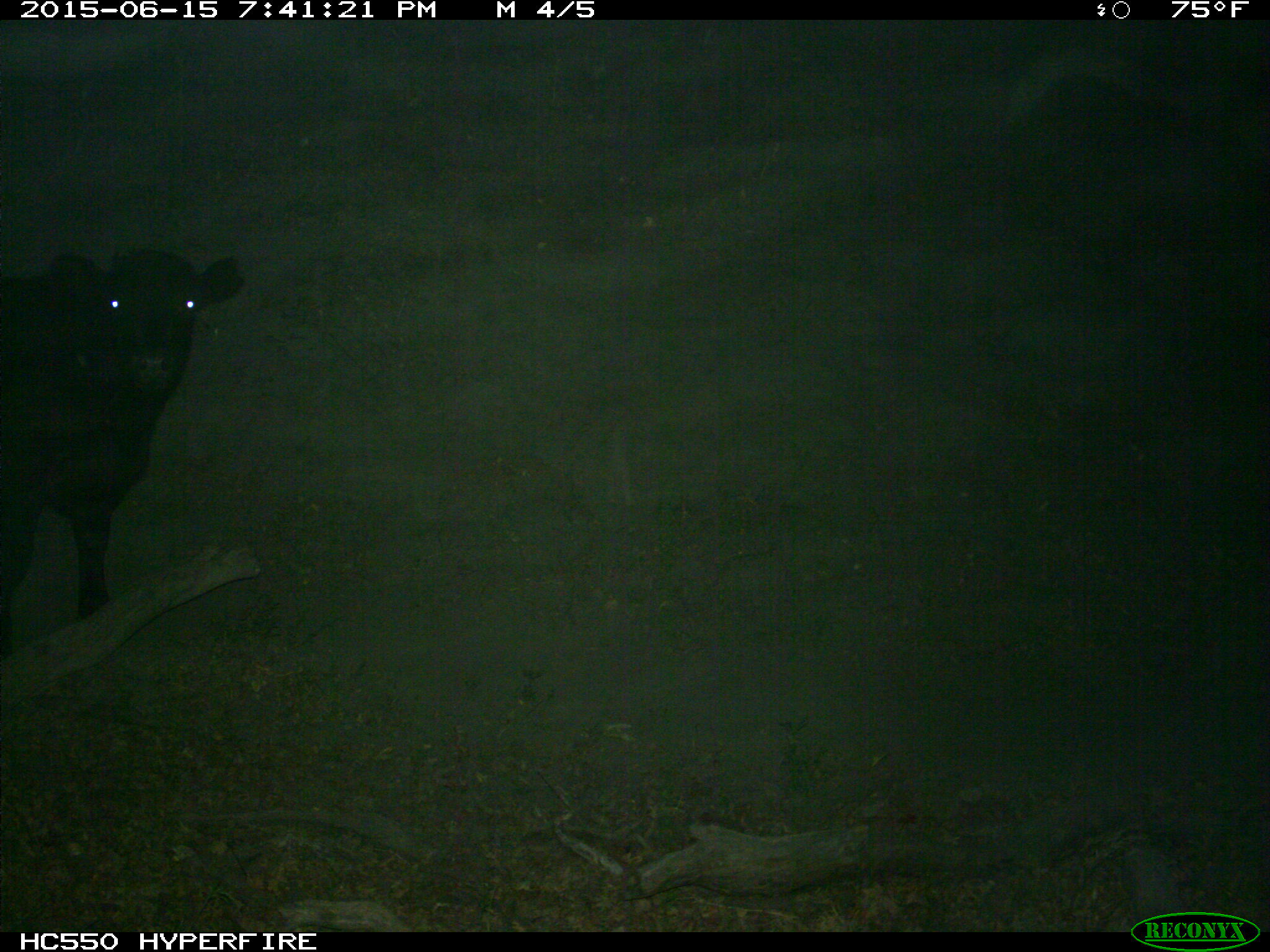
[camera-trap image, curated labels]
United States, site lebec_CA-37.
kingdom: Animalia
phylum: Chordata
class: Mammalia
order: Artiodactyla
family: Bovidae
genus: Bos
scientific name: Bos taurus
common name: domestic cow